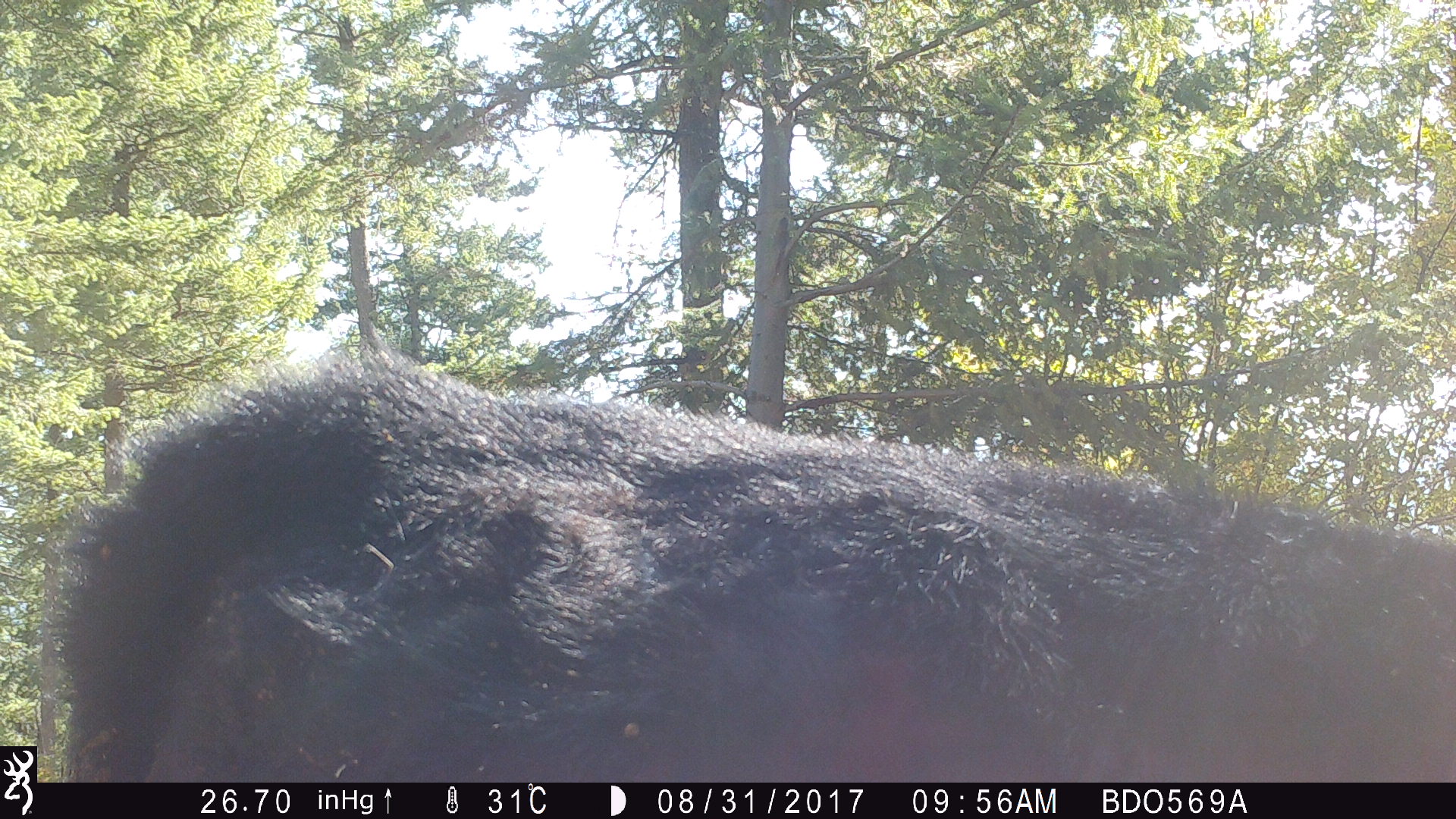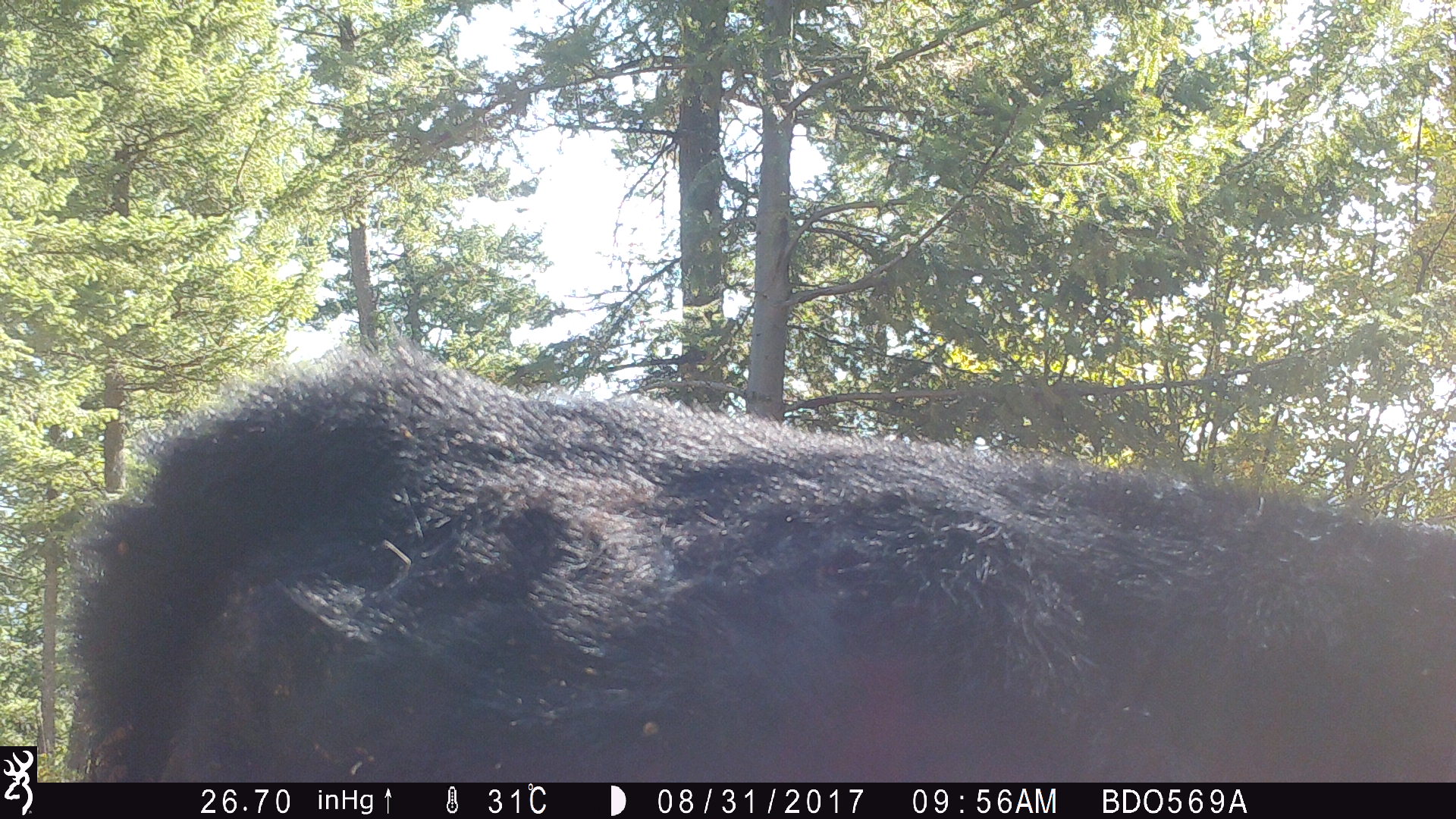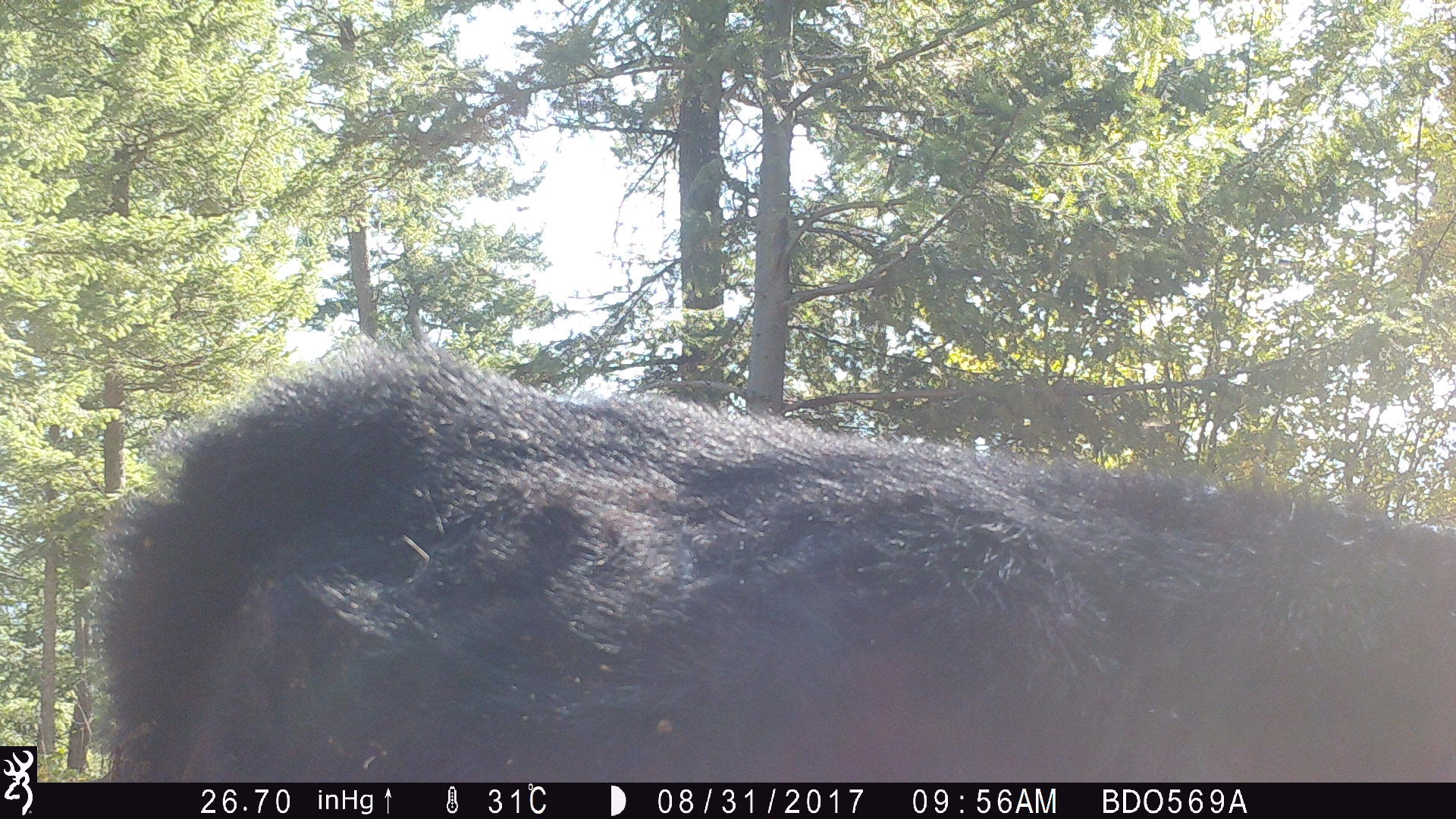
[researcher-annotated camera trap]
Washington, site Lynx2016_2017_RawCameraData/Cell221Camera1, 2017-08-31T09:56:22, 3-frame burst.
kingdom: Animalia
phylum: Chordata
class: Mammalia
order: Artiodactyla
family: Bovidae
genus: Bos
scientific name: Bos taurus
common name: domestic cattle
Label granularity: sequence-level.